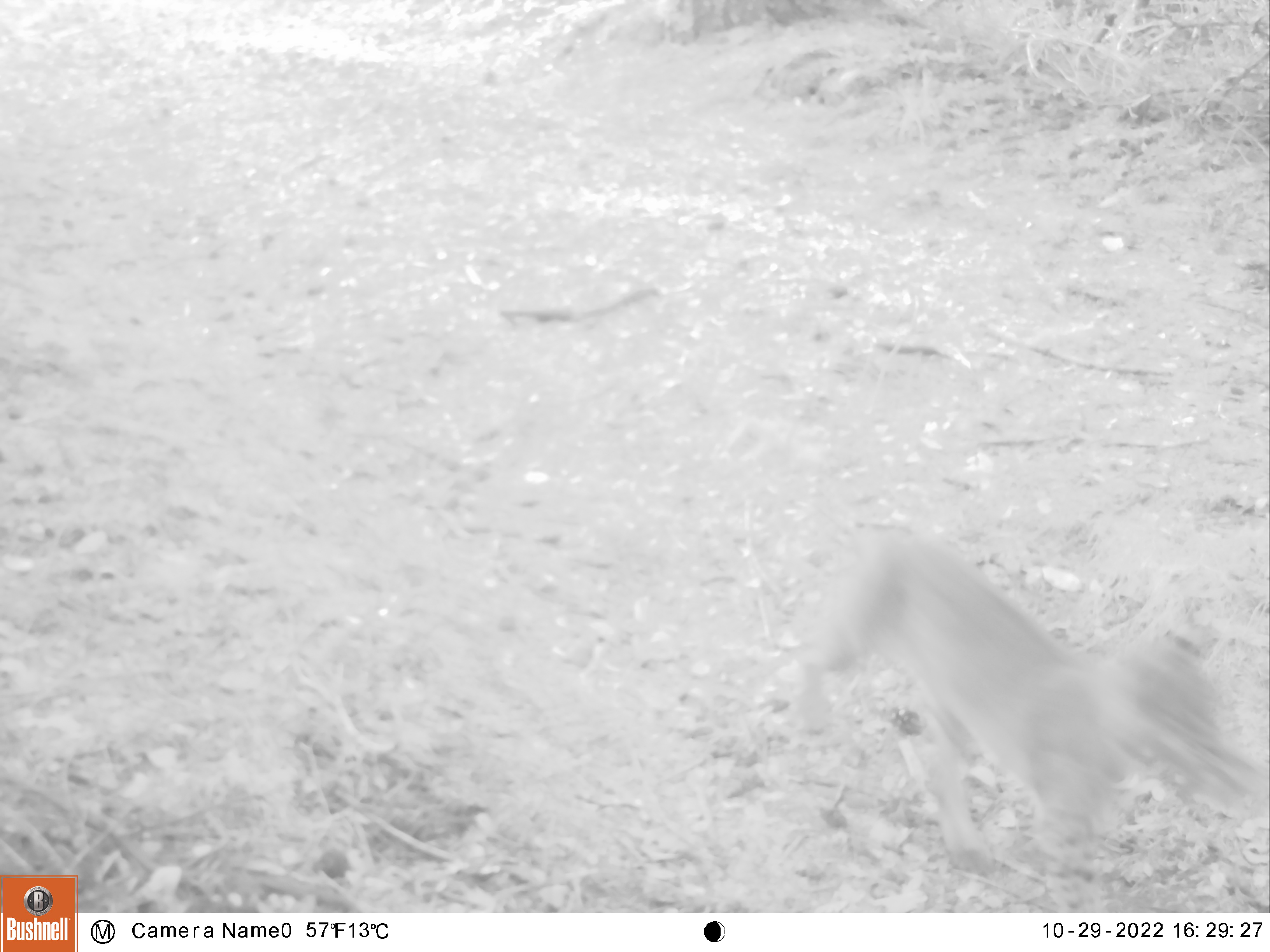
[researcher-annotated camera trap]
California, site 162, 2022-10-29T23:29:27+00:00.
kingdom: Animalia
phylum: Chordata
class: Mammalia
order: Carnivora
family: Felidae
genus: Lynx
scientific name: Lynx rufus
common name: bobcat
Bobcat (Lynx rufus).